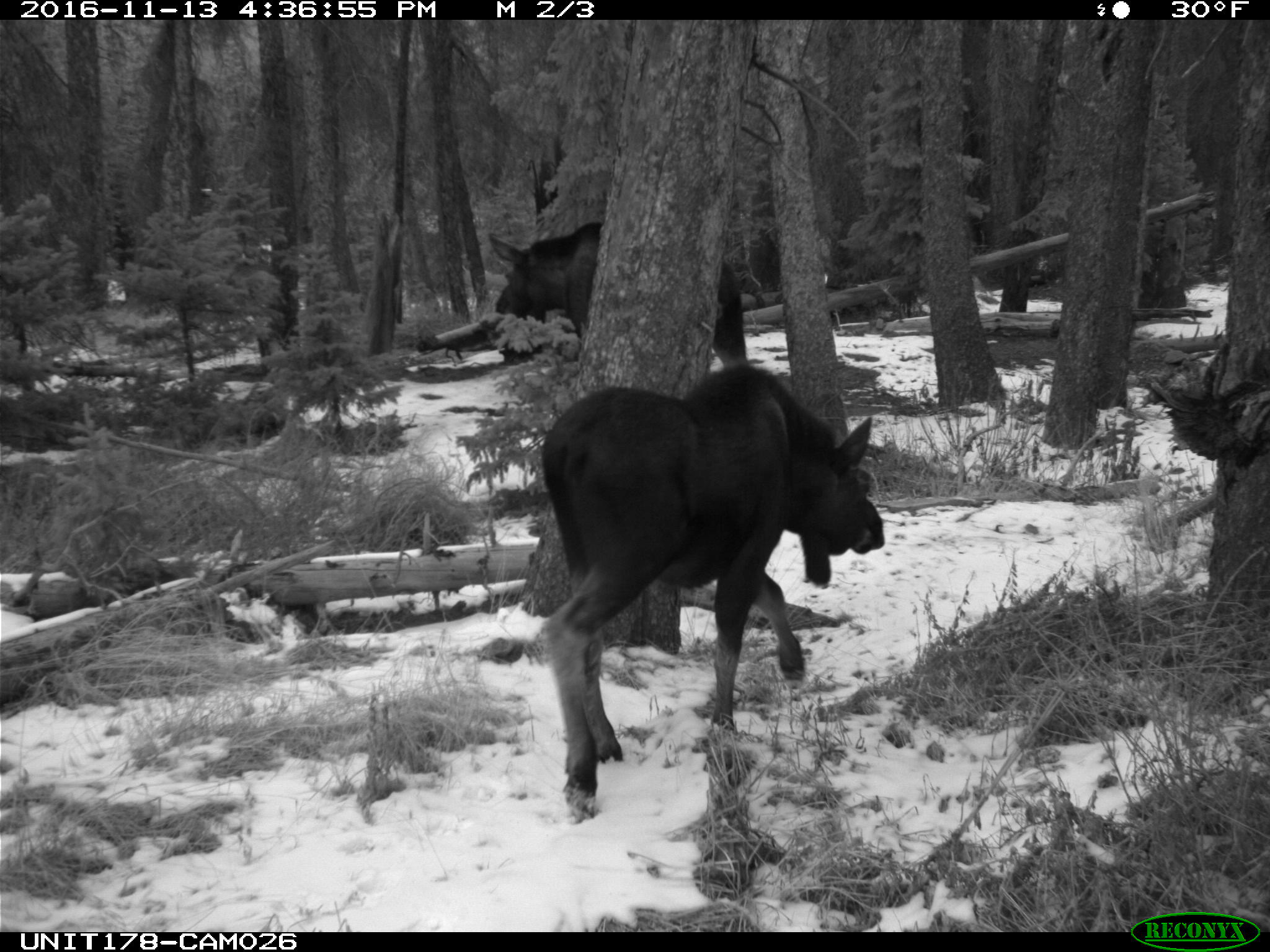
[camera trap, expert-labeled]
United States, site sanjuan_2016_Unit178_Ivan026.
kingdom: Animalia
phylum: Chordata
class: Mammalia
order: Artiodactyla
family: Cervidae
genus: Alces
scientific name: Alces alces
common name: moose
Alces alces (moose).